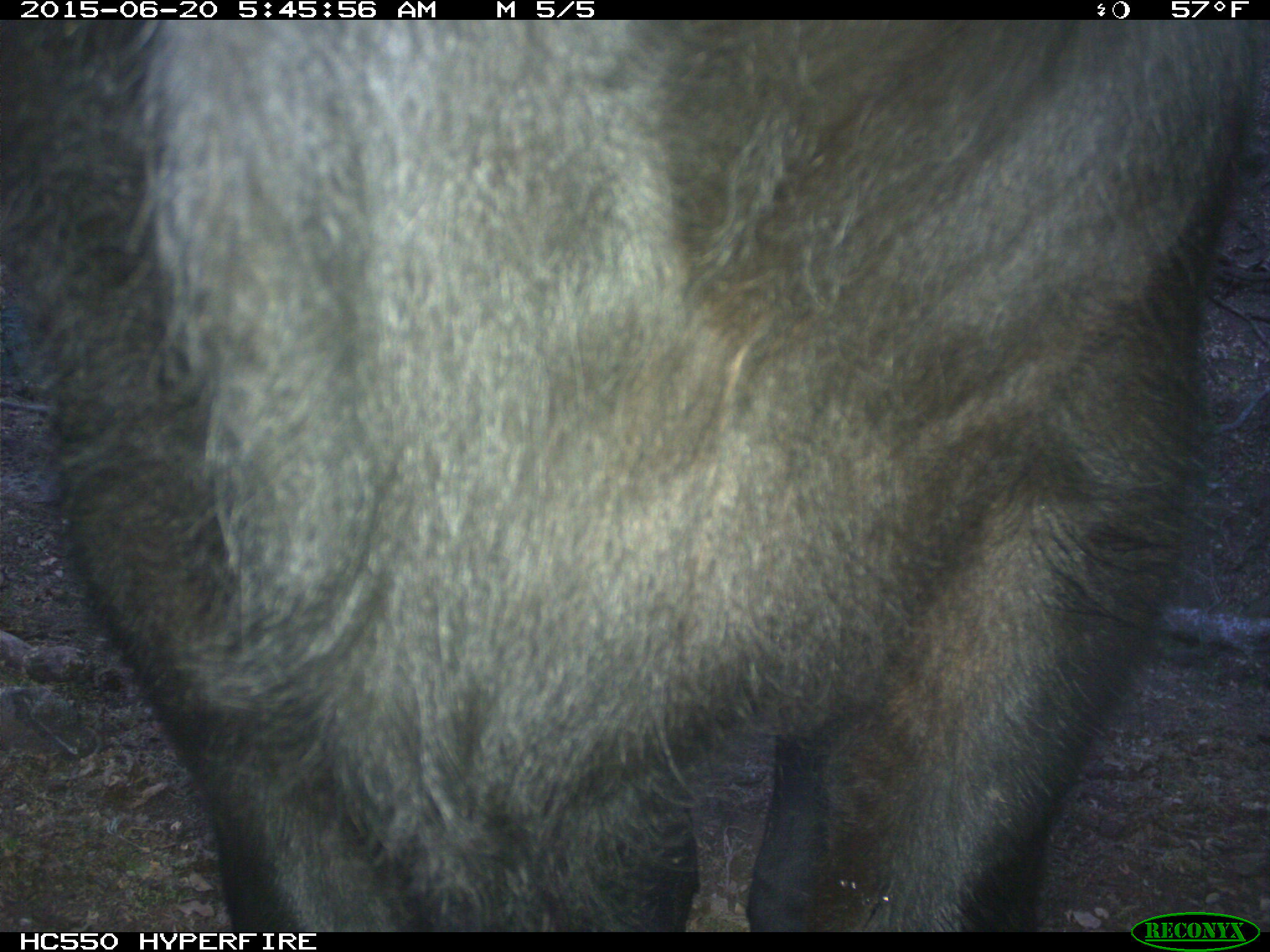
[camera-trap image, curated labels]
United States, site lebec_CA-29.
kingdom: Animalia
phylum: Chordata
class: Mammalia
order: Artiodactyla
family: Bovidae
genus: Bos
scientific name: Bos taurus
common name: domestic cow